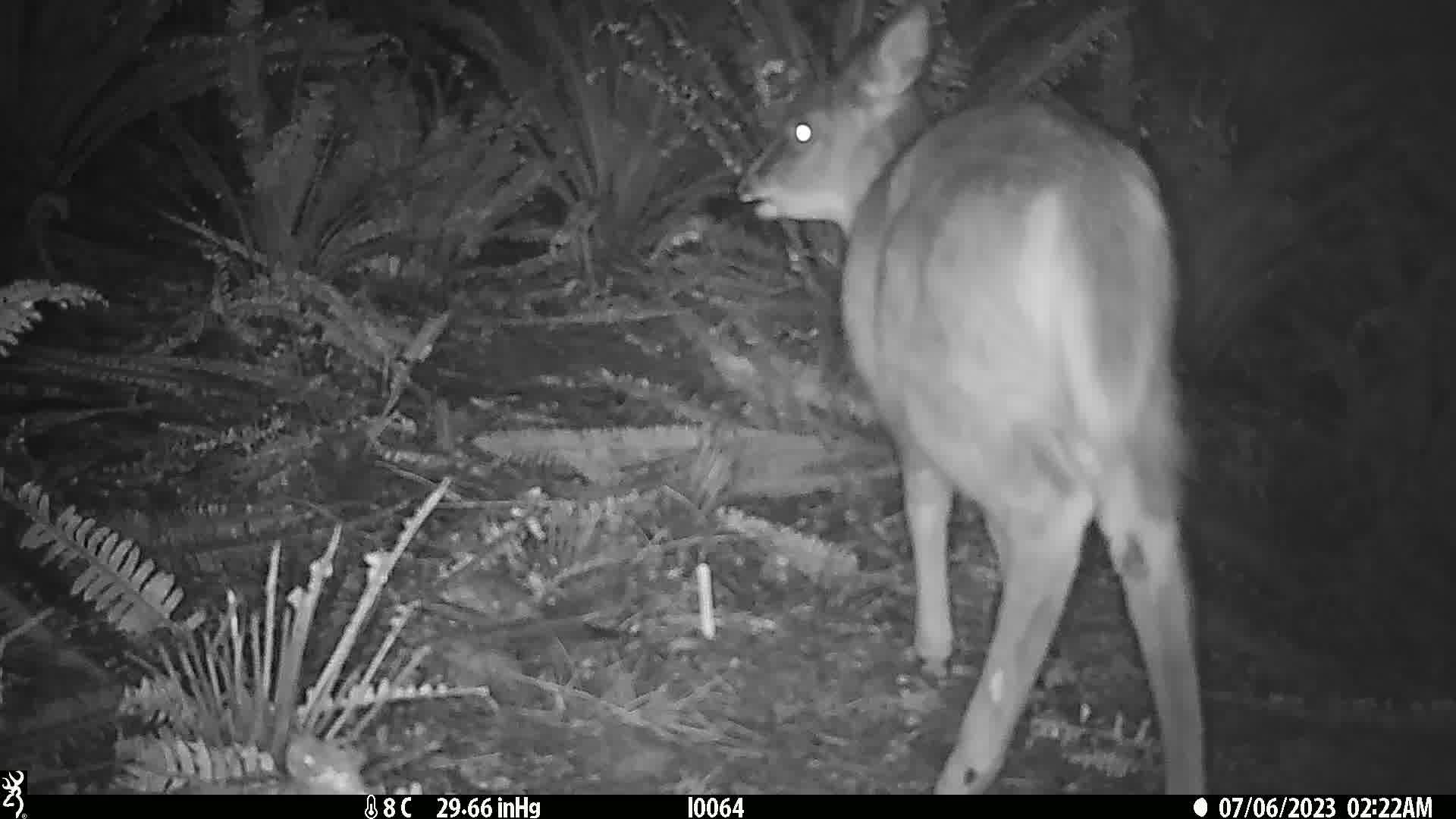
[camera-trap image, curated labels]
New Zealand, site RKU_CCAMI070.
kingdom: Animalia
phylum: Chordata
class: Mammalia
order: Artiodactyla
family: Cervidae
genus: Odocoileus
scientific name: Odocoileus virginianus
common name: white-tailed deer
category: white tailed deer